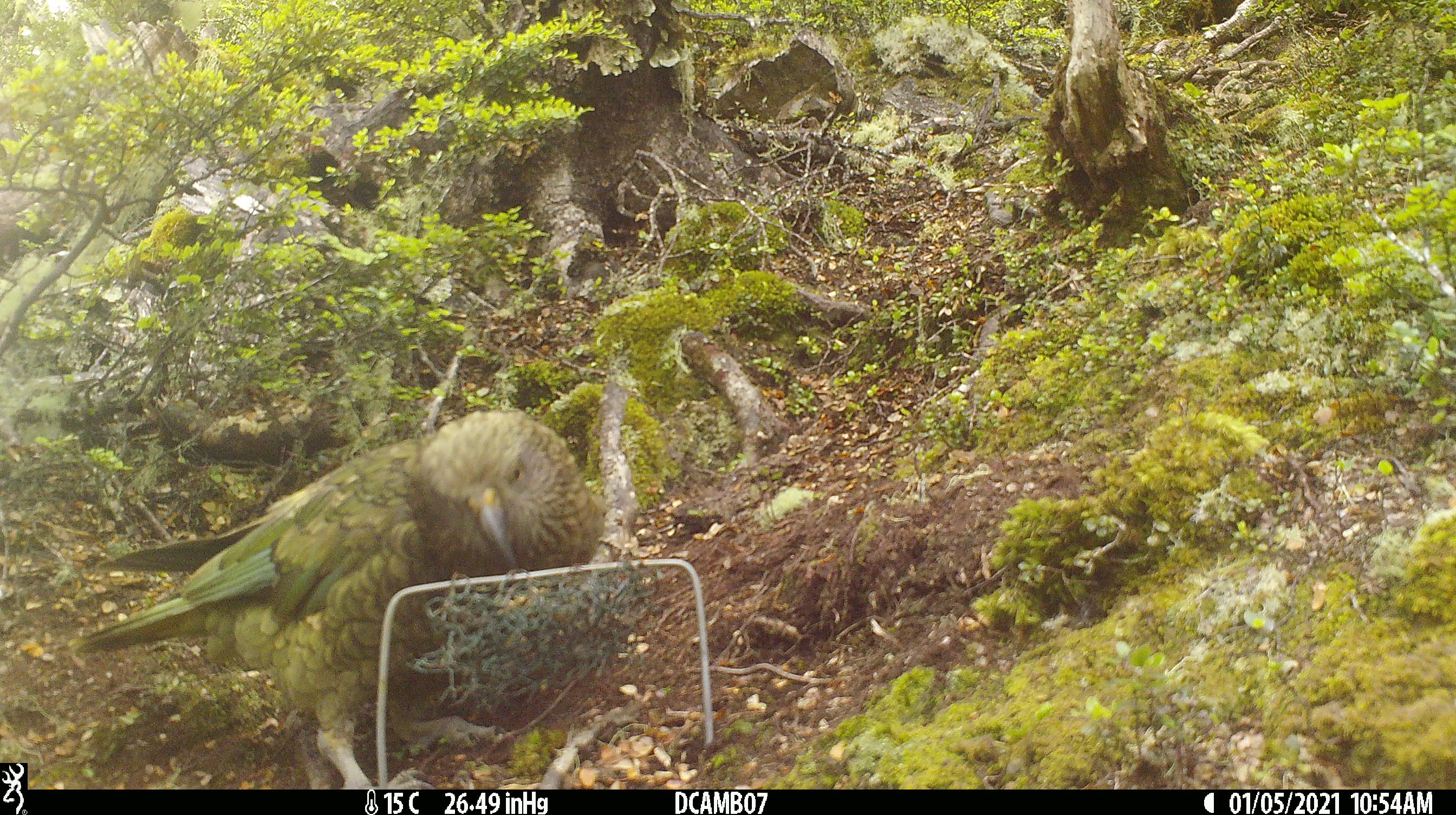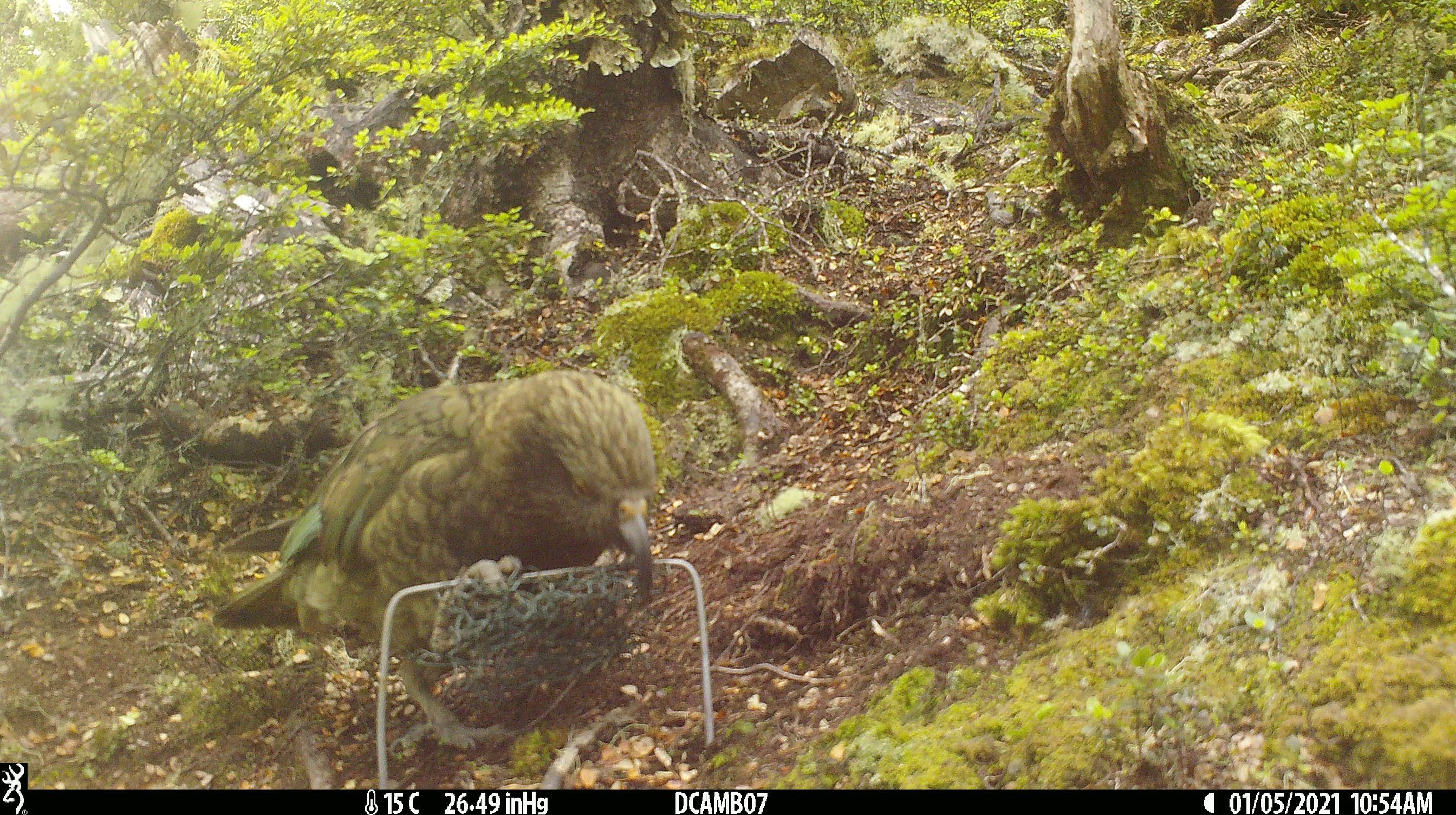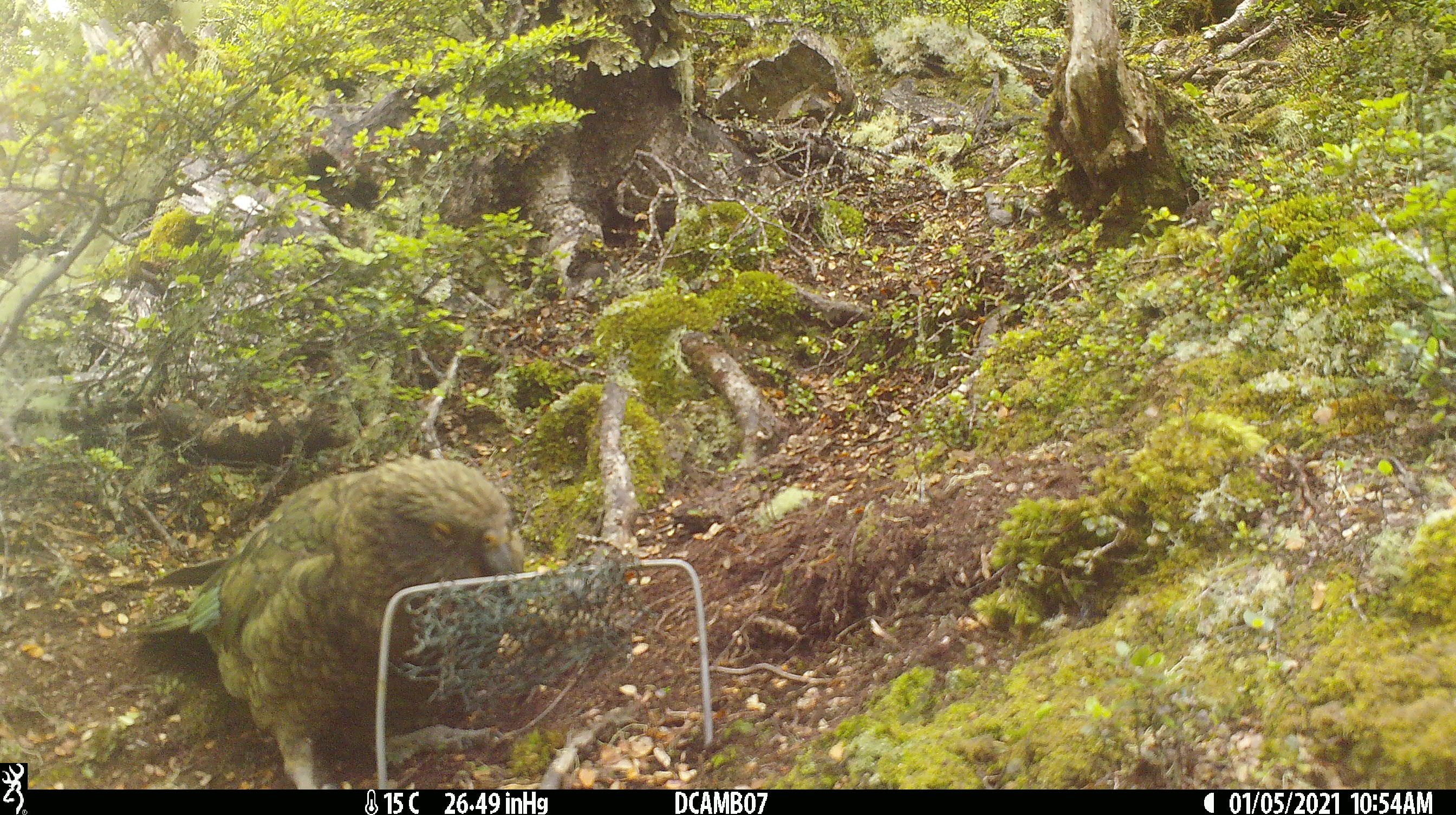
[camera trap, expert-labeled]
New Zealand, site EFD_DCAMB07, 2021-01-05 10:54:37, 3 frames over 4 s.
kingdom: Animalia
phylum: Chordata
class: Aves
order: Psittaciformes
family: Strigopidae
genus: Nestor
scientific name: Nestor notabilis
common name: kea